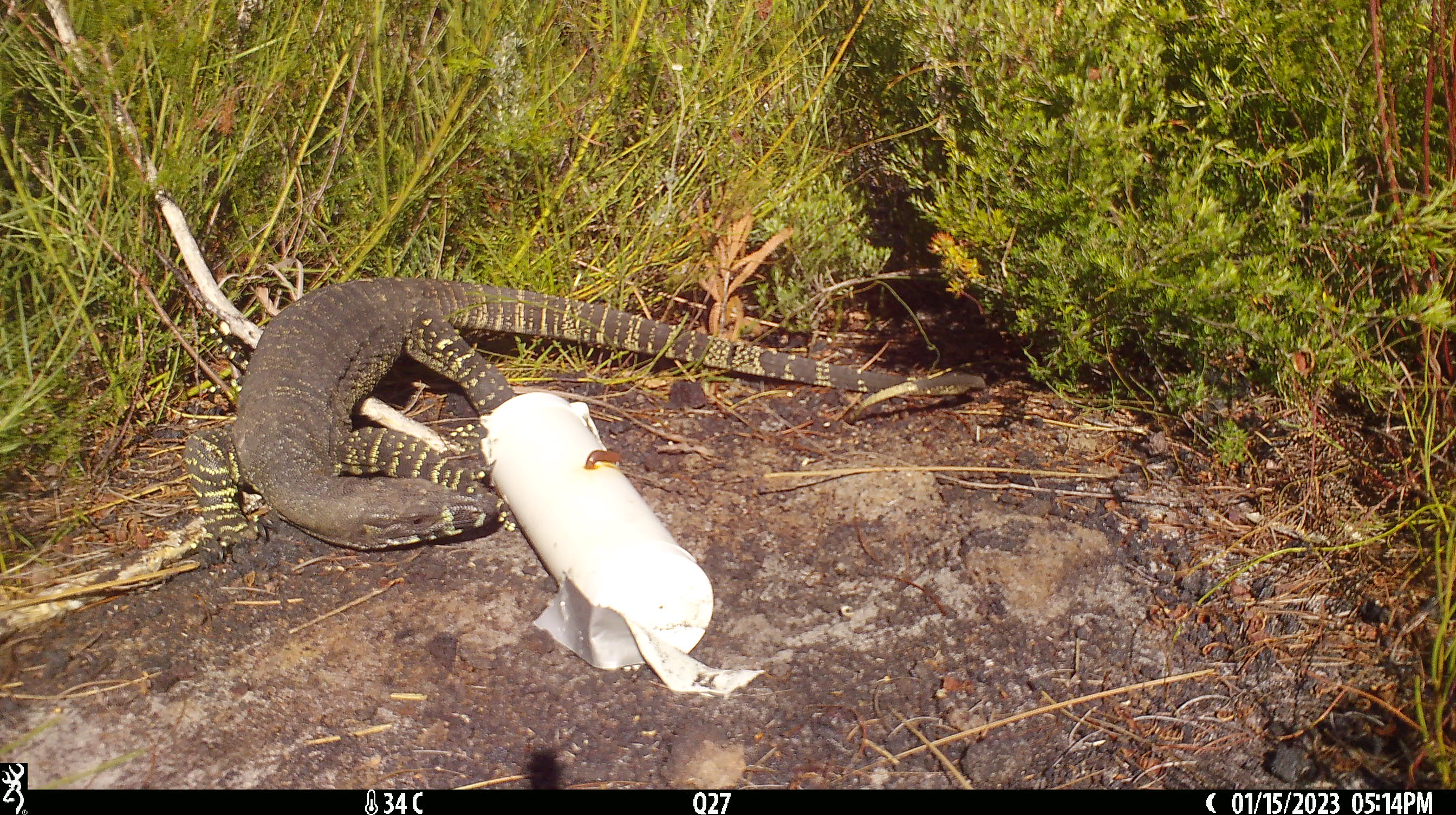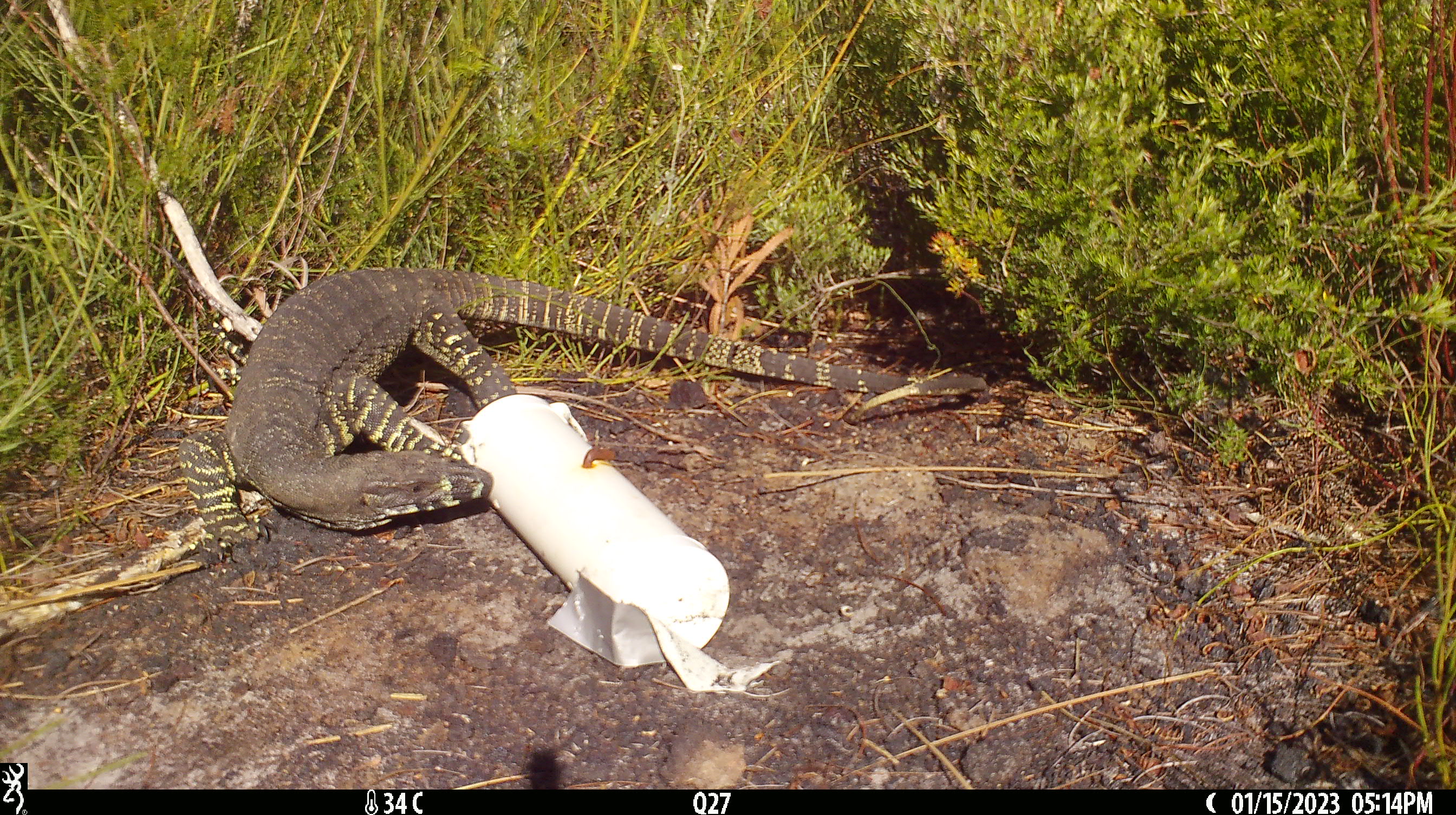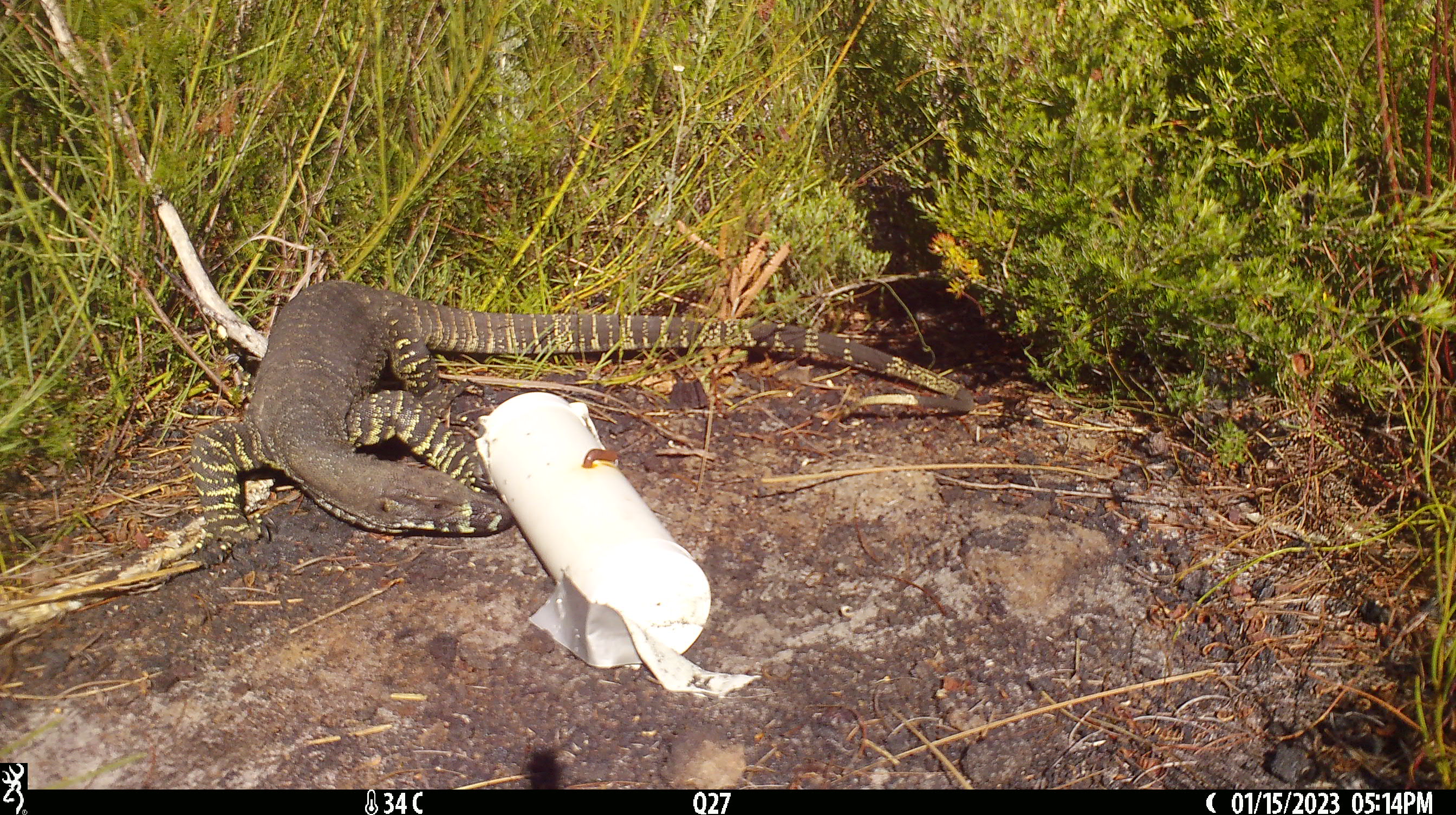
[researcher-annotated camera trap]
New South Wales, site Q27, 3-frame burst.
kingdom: Animalia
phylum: Chordata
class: Reptilia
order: Squamata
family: Varanidae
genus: Varanus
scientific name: Varanus varius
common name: lace monitor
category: goanna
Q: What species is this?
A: Goanna (lace monitor) (Varanus varius).